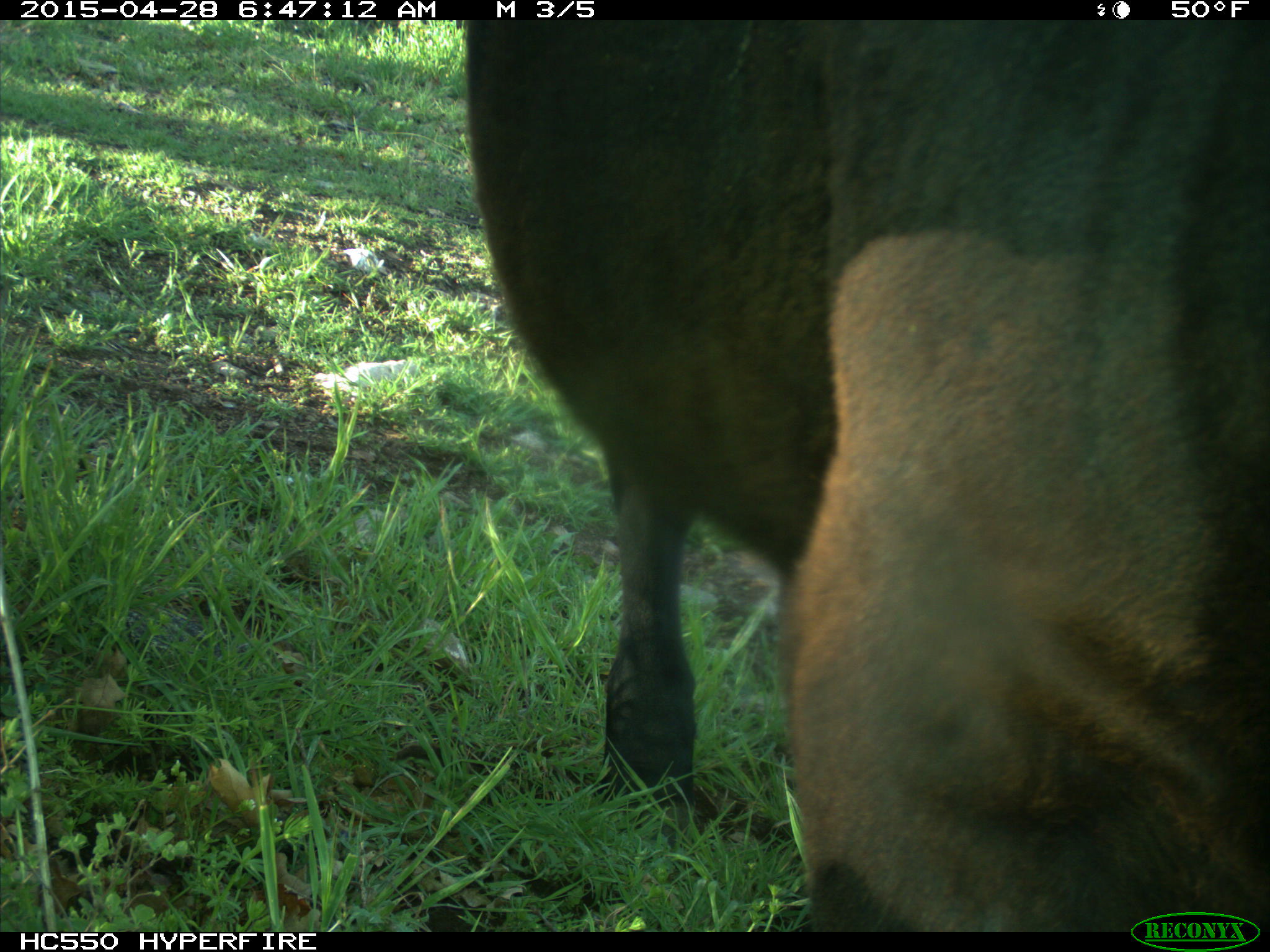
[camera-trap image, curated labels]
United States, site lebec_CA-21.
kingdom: Animalia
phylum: Chordata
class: Mammalia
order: Artiodactyla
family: Bovidae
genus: Bos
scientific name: Bos taurus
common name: domestic cow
Bos taurus (domestic cow).